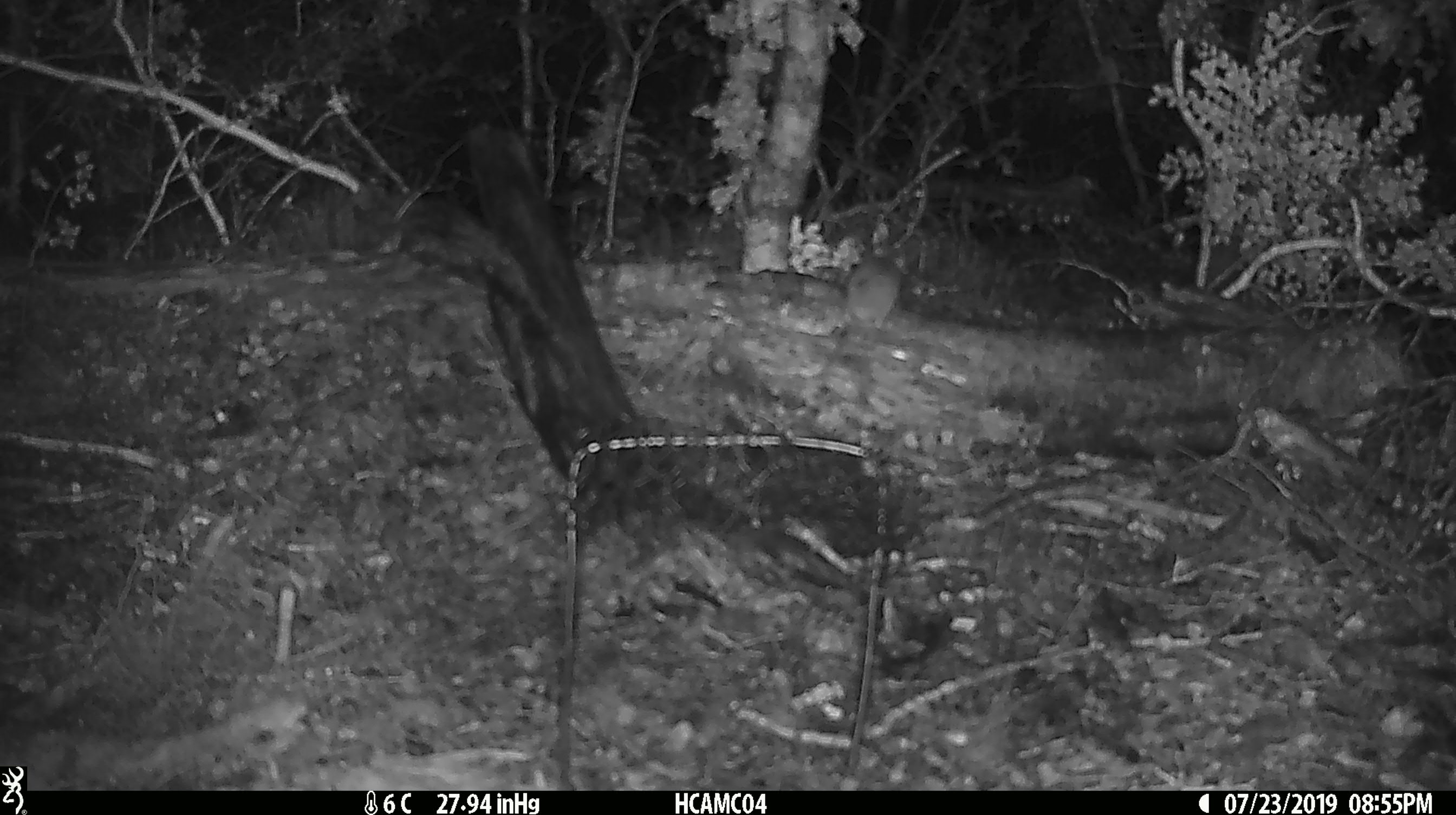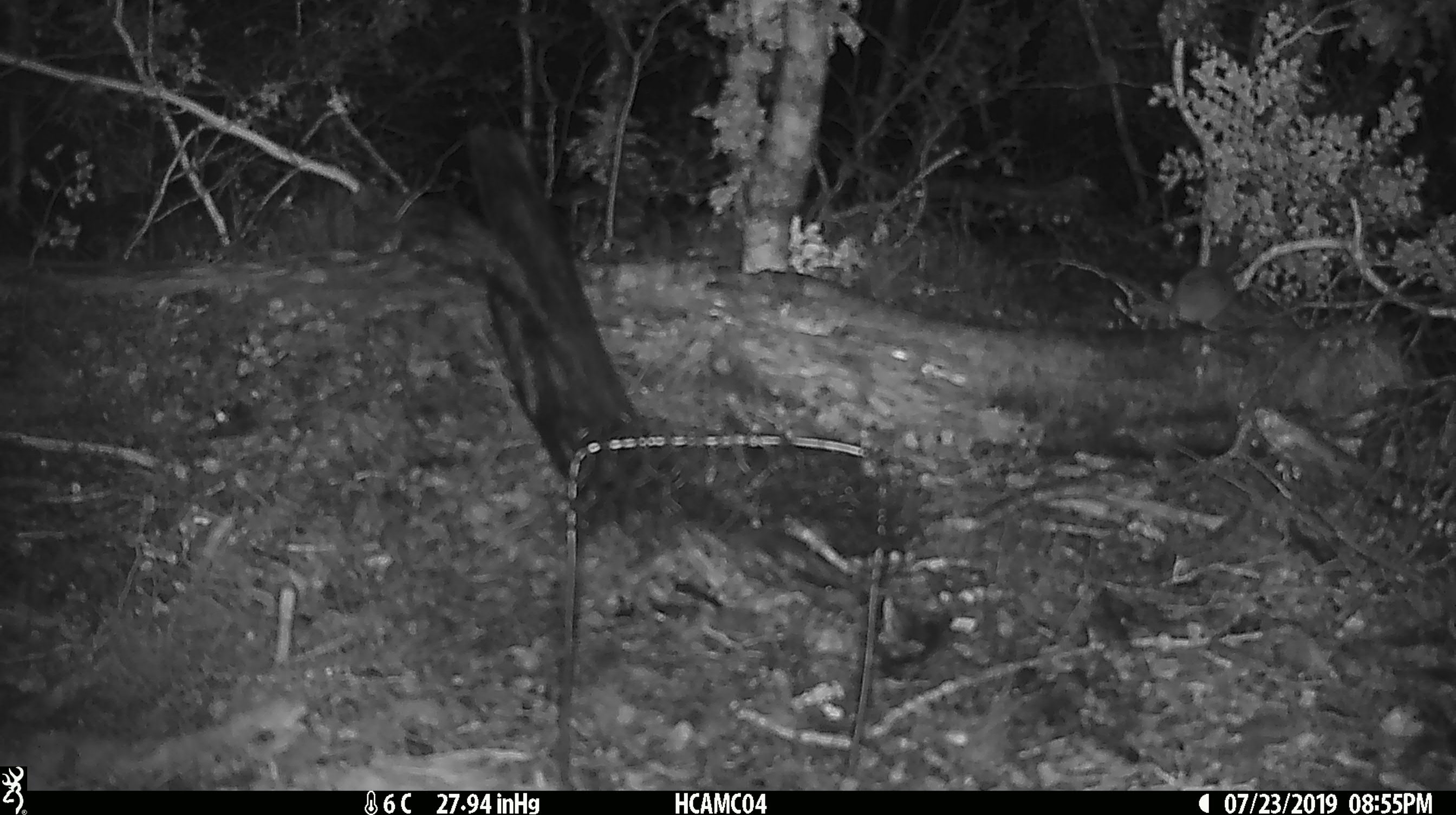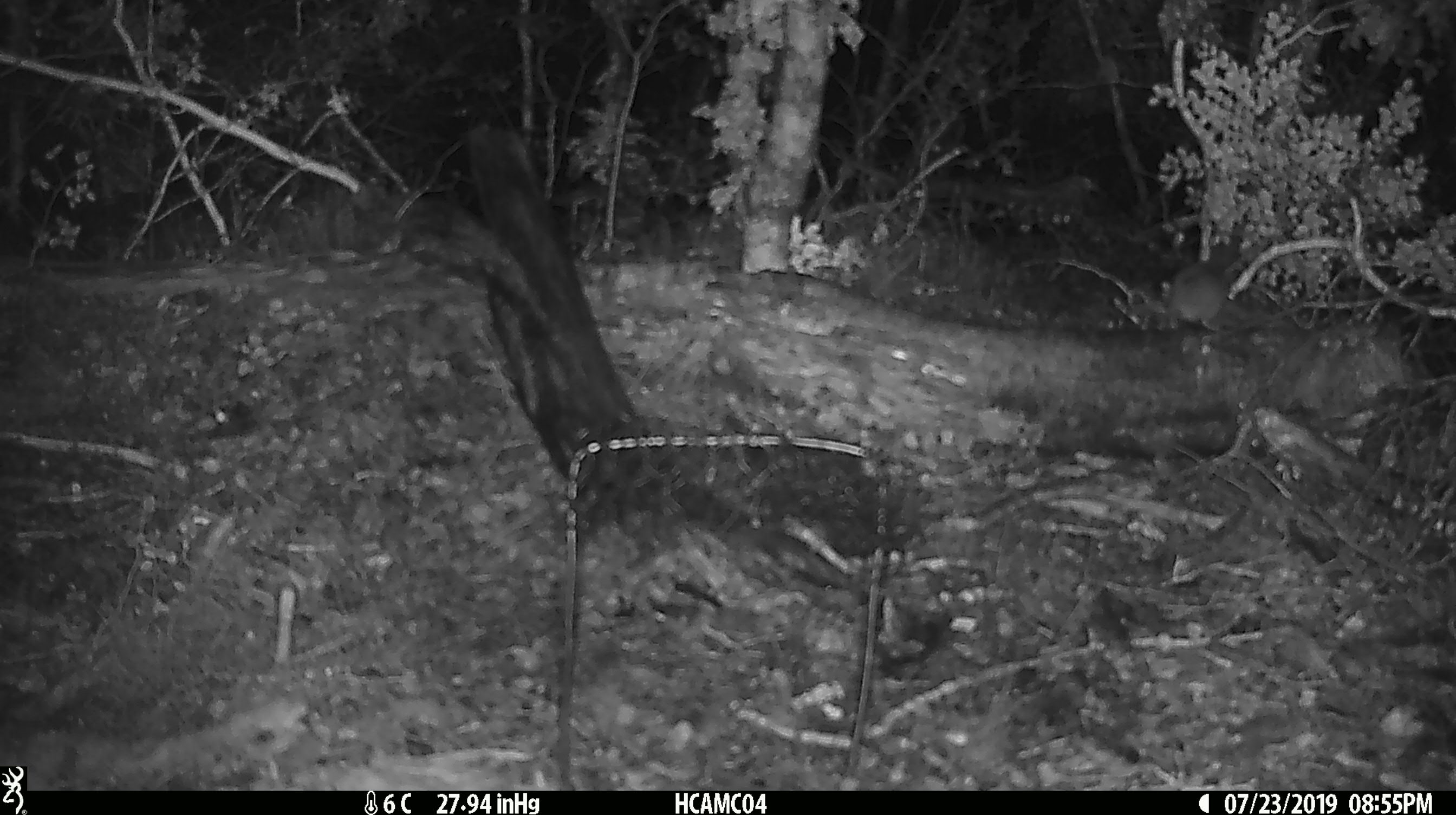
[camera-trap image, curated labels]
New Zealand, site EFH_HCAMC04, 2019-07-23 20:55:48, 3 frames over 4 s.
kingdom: Animalia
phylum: Chordata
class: Mammalia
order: Rodentia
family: Muridae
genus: Mus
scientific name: Mus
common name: mouse